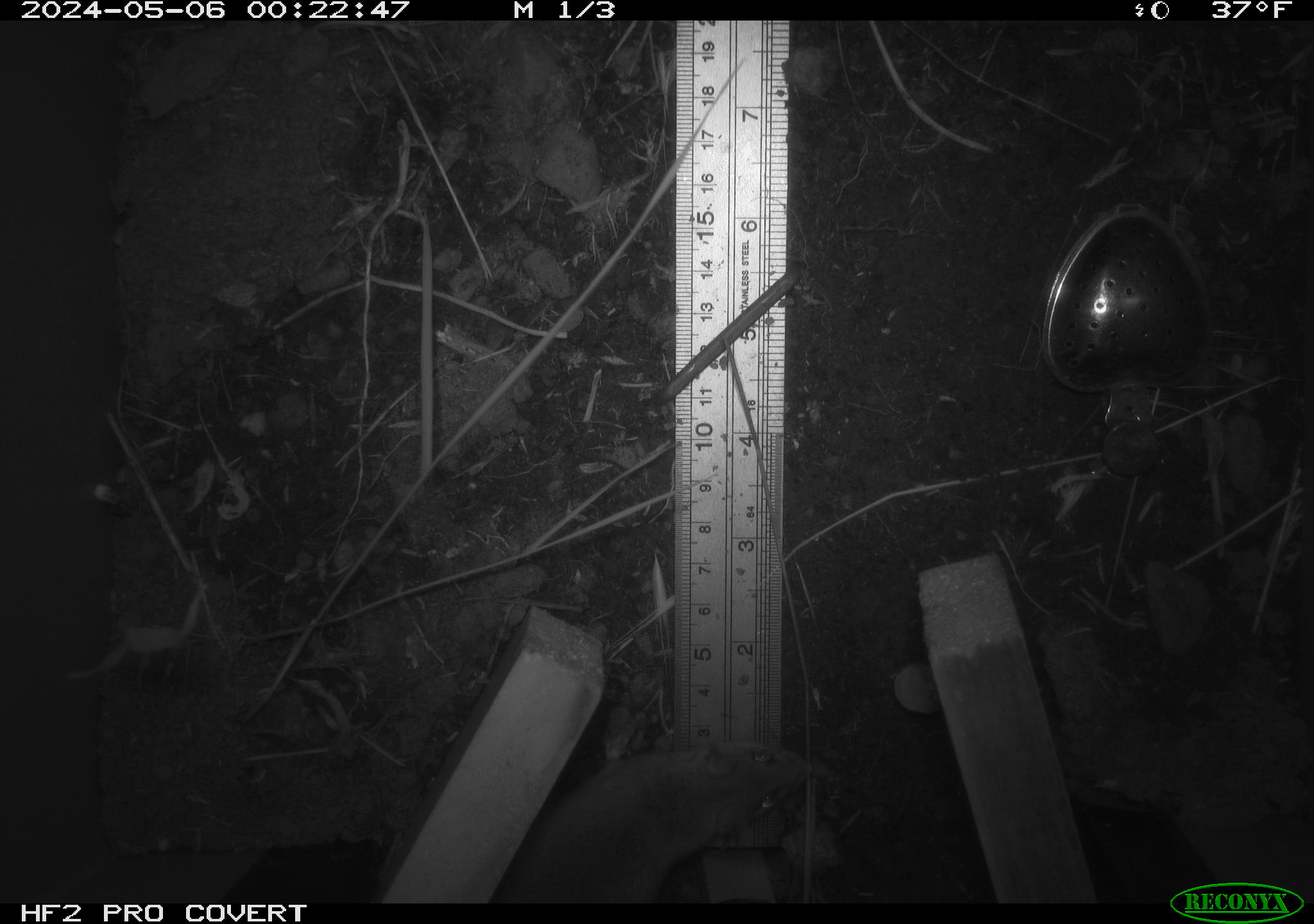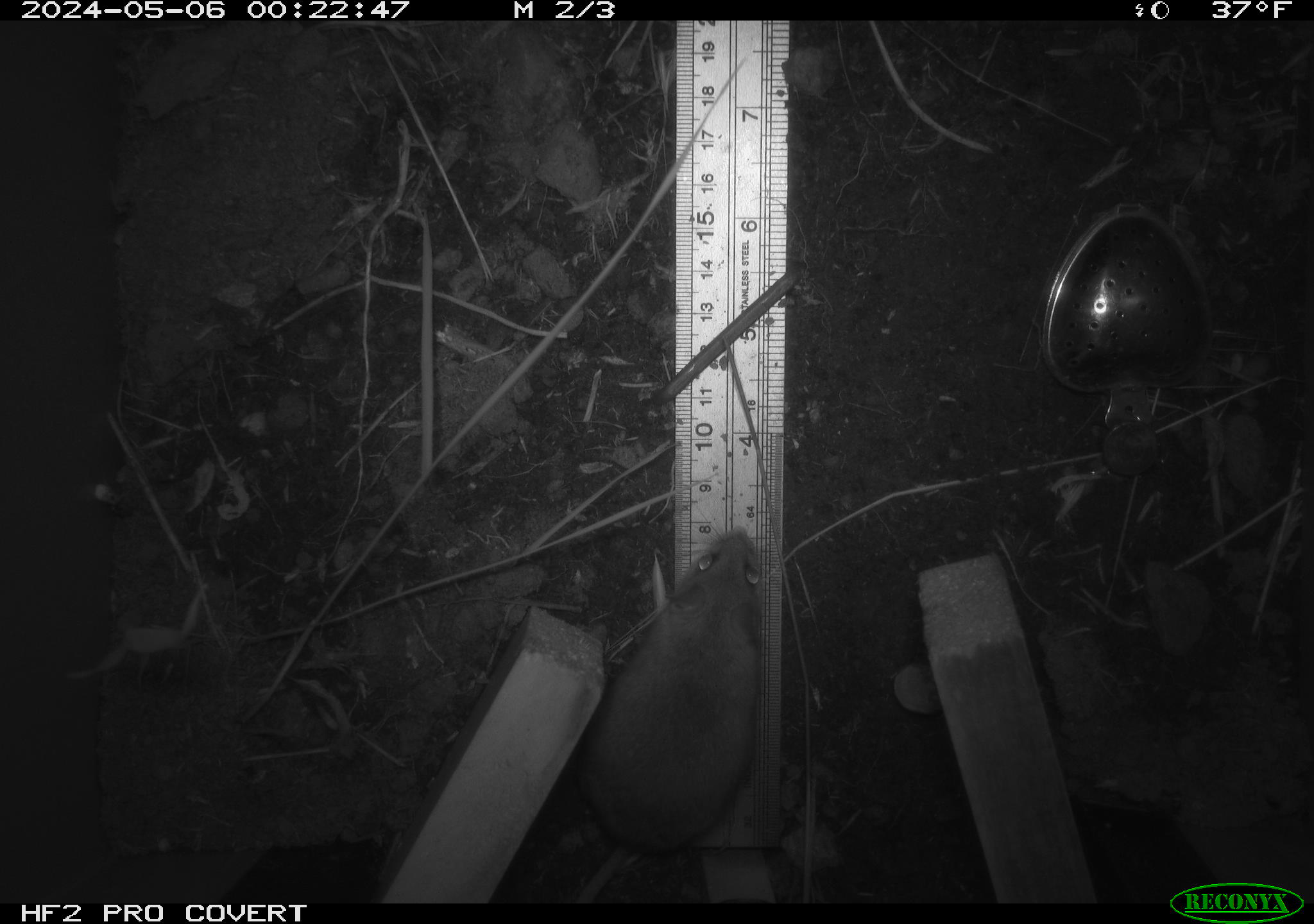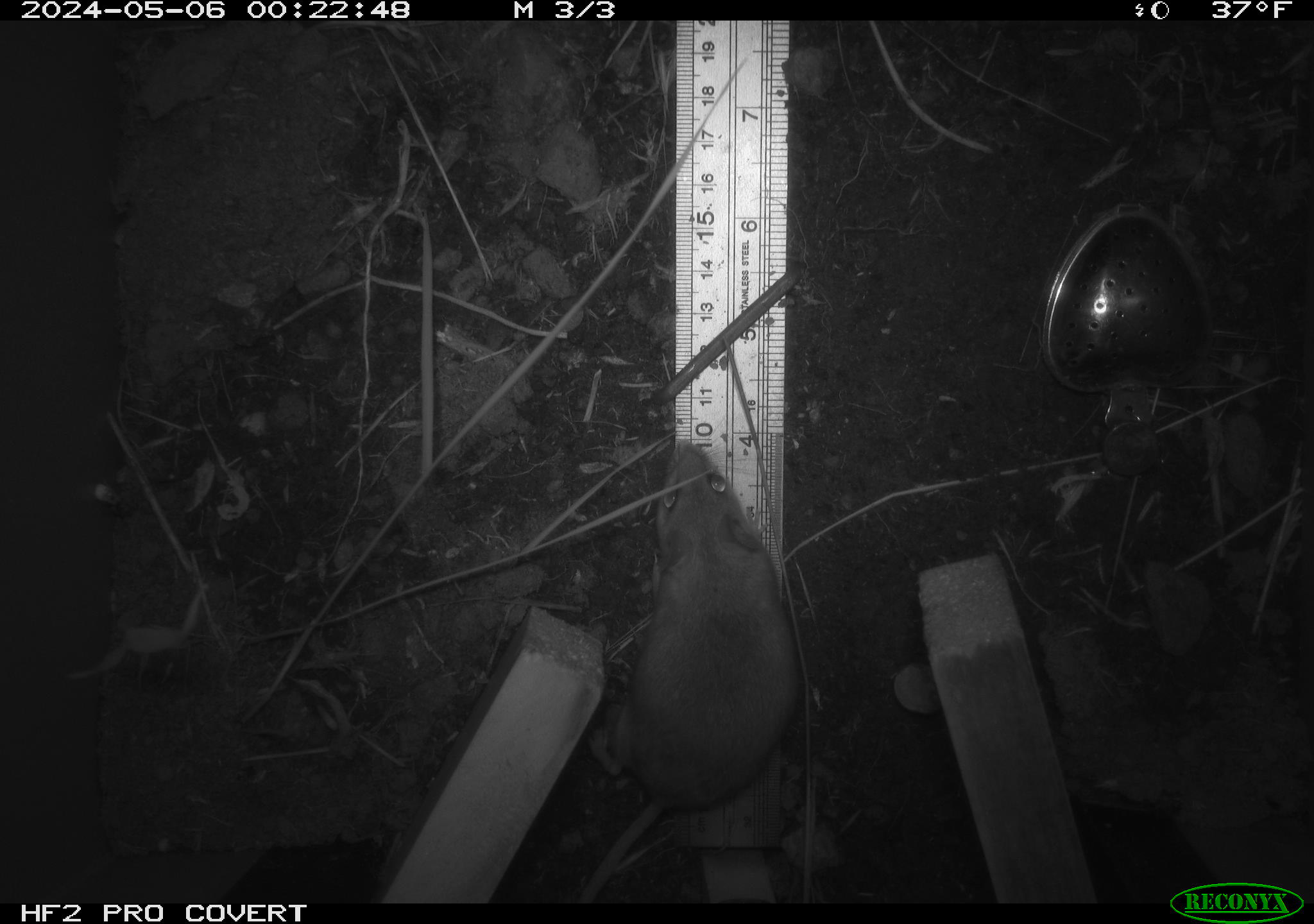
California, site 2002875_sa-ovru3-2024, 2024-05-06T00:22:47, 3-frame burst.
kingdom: Animalia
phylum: Chordata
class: Mammalia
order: Rodentia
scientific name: Rodentia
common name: mouse species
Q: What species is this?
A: Mouse species (Rodentia).